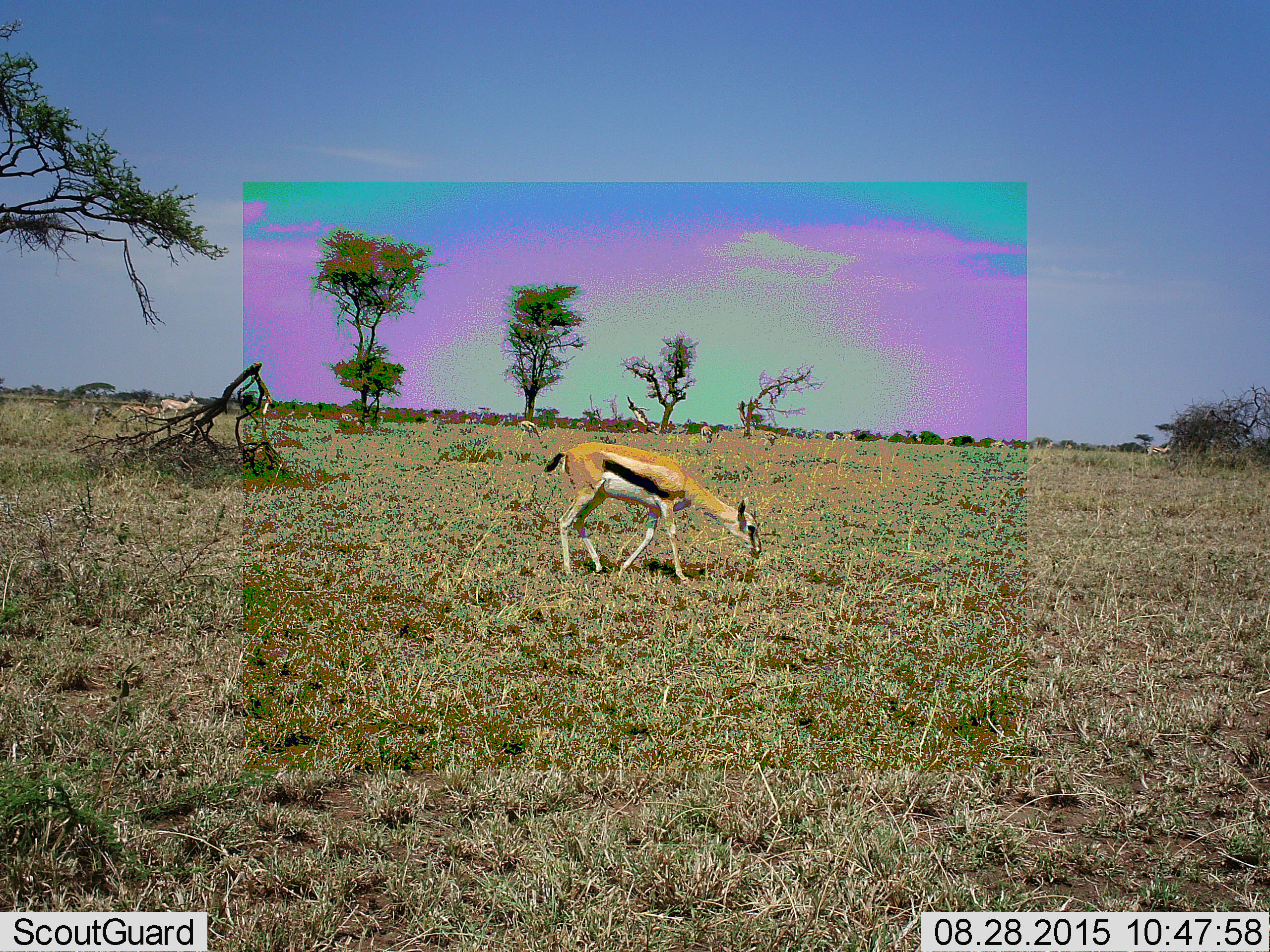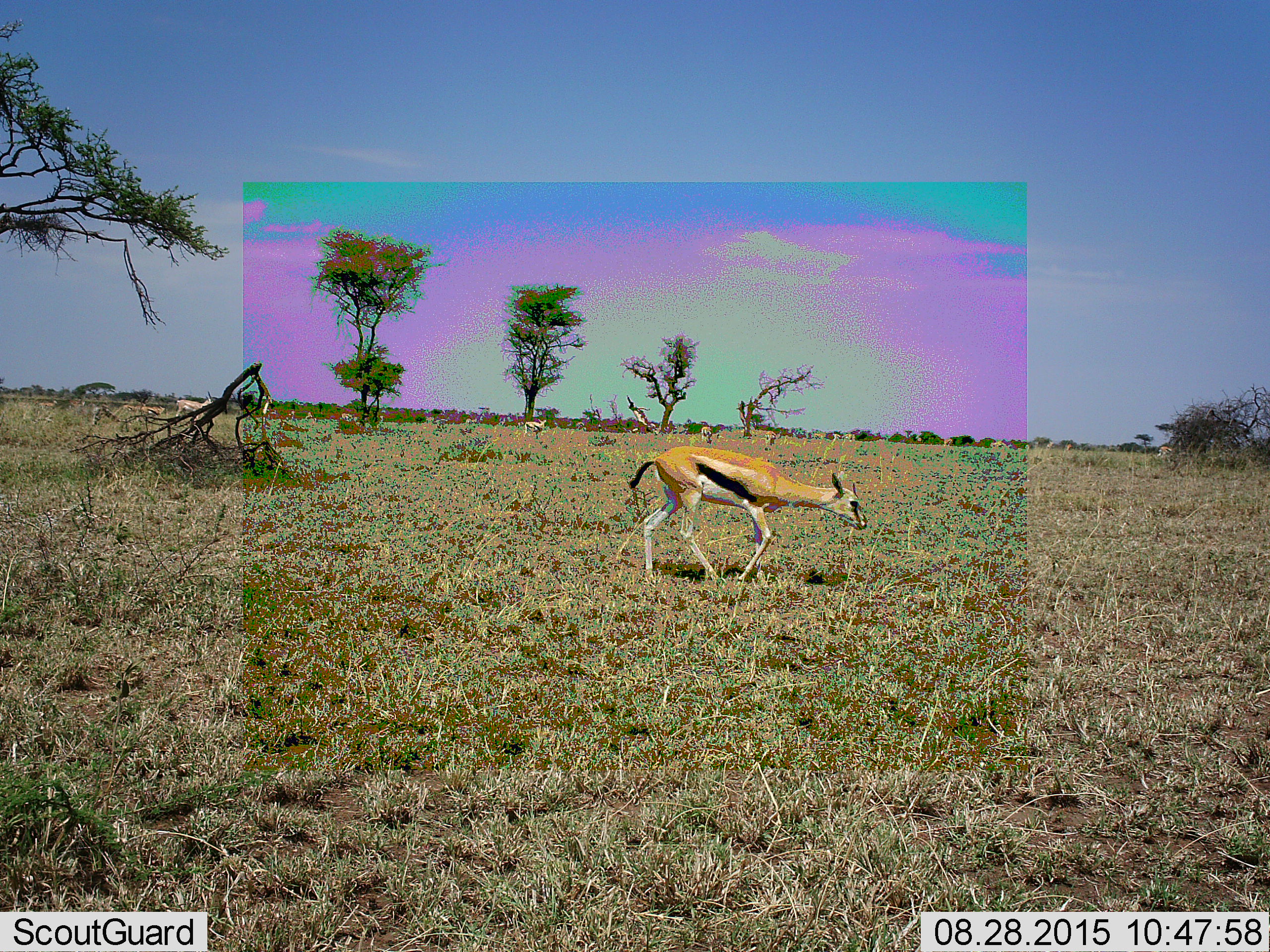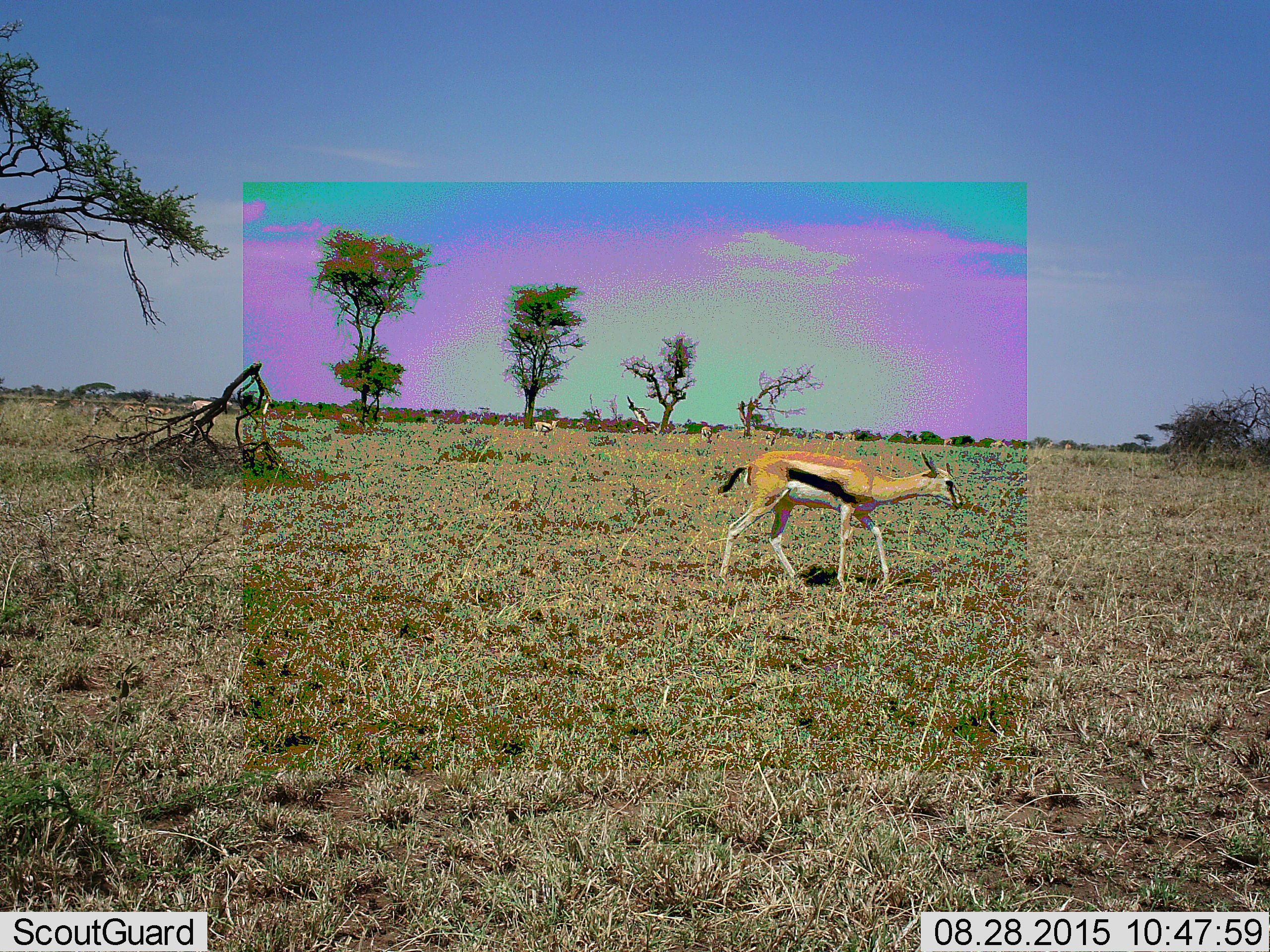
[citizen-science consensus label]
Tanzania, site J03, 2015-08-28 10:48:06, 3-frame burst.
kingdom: Animalia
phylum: Chordata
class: Mammalia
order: Artiodactyla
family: Bovidae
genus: Eudorcas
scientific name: Eudorcas thomsonii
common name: thomson's gazelle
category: gazellethomsons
Gazellethomsons (thomson's gazelle) (Eudorcas thomsonii), count 11-50. Behavior (volunteer vote fractions): standing 10%, resting 0%, moving 80%, interacting 0%. Young present (vote fraction): 10%. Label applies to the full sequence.